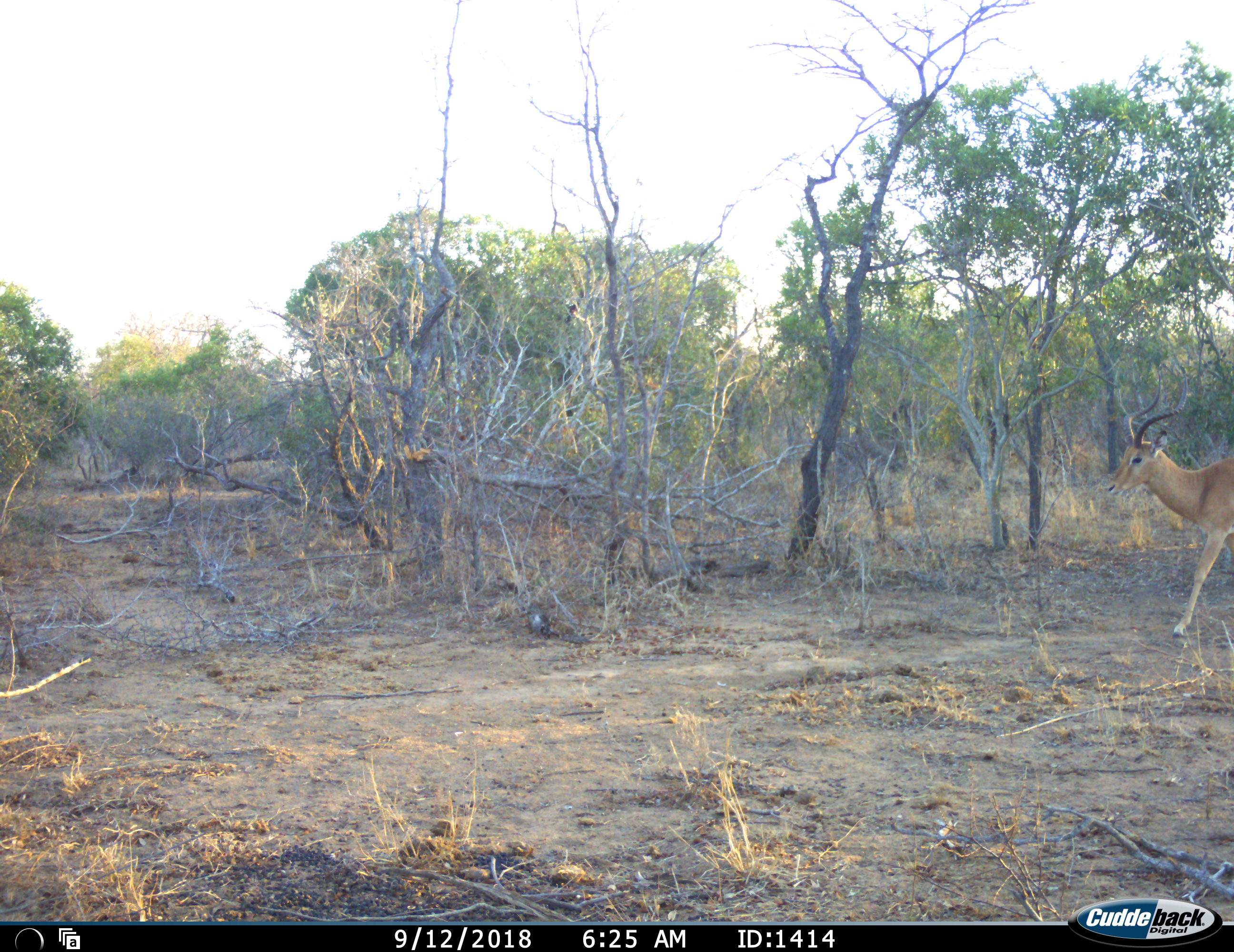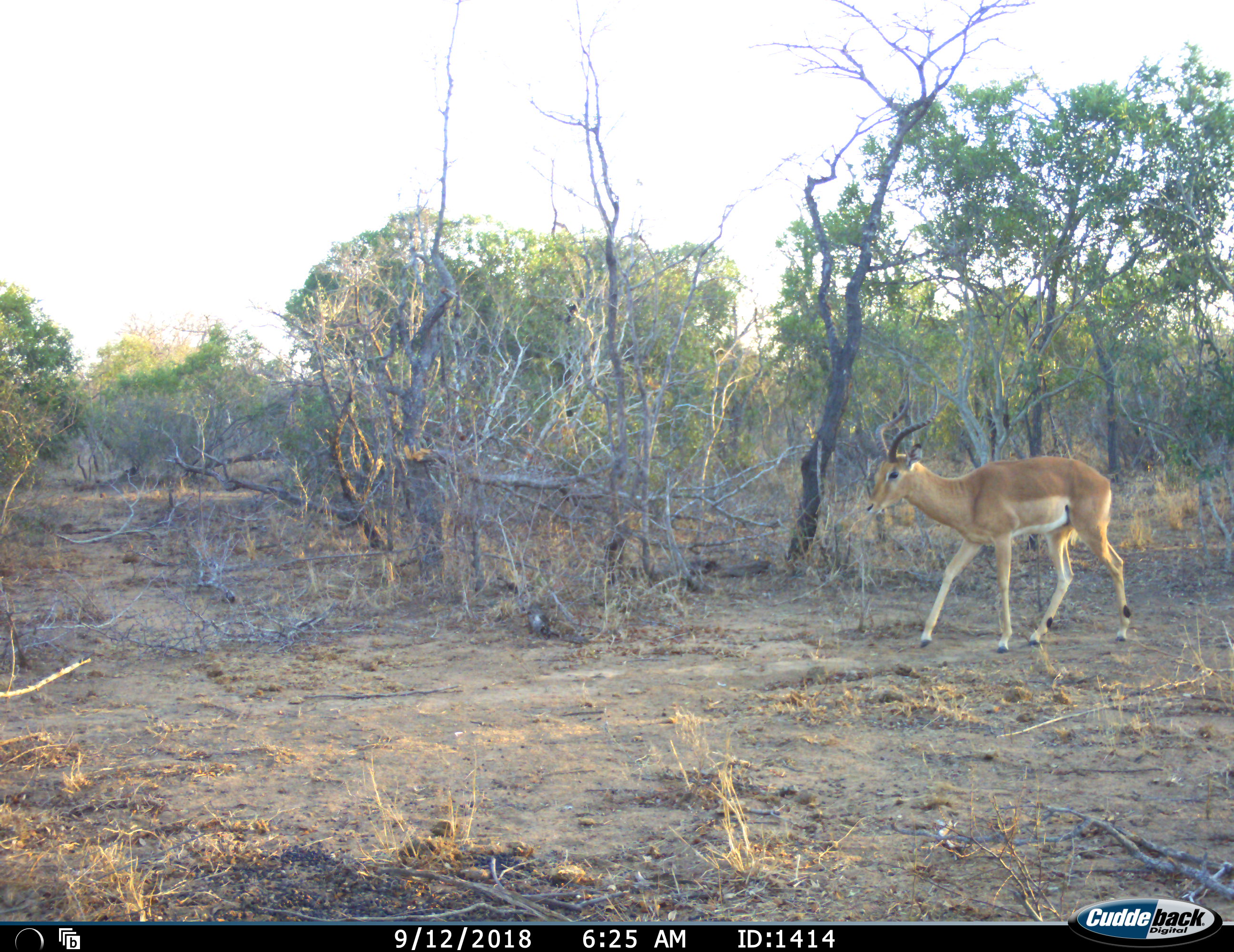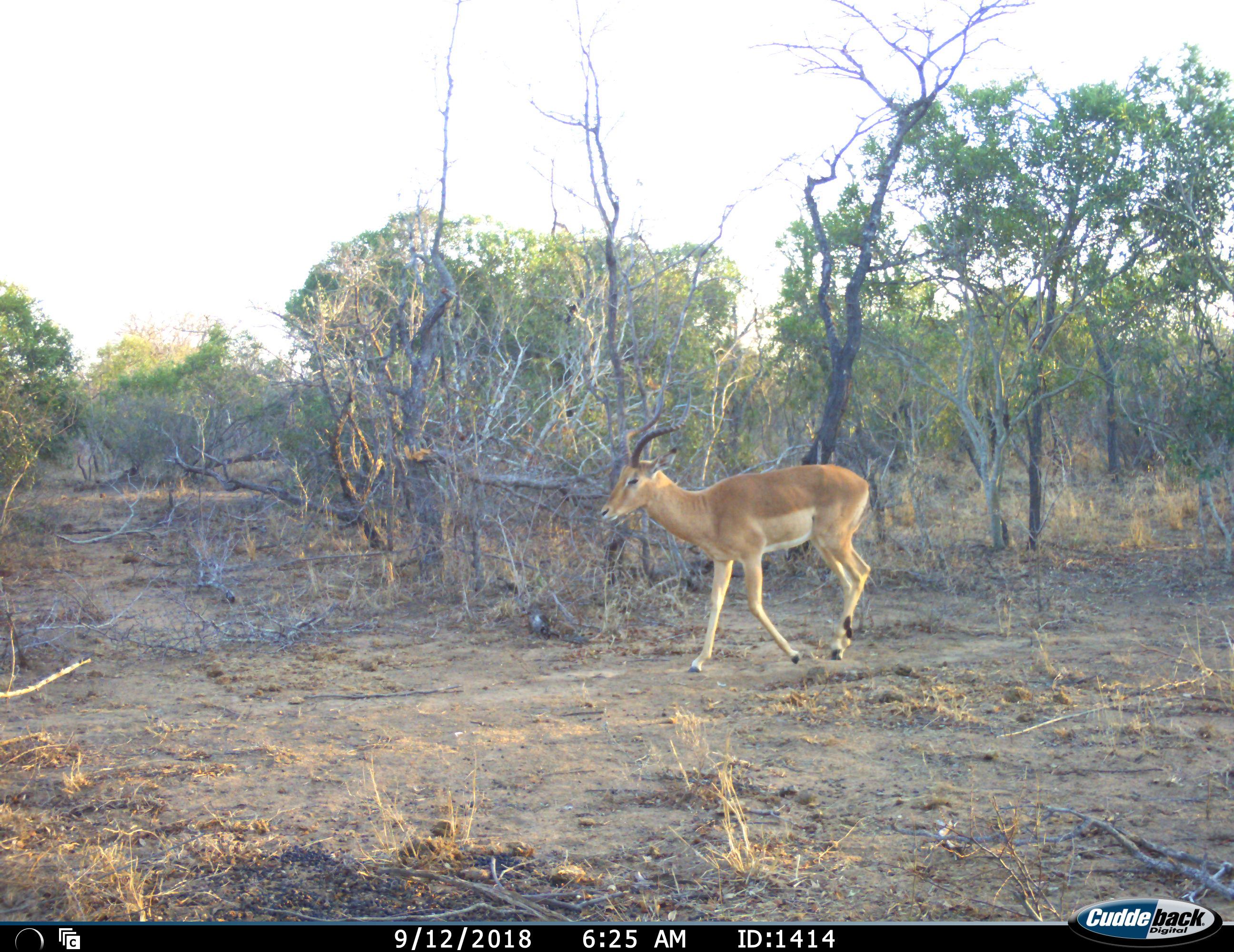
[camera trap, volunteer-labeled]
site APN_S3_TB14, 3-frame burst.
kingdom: Animalia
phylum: Chordata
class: Mammalia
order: Artiodactyla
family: Bovidae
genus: Aepyceros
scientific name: Aepyceros melampus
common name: impala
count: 1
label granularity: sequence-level